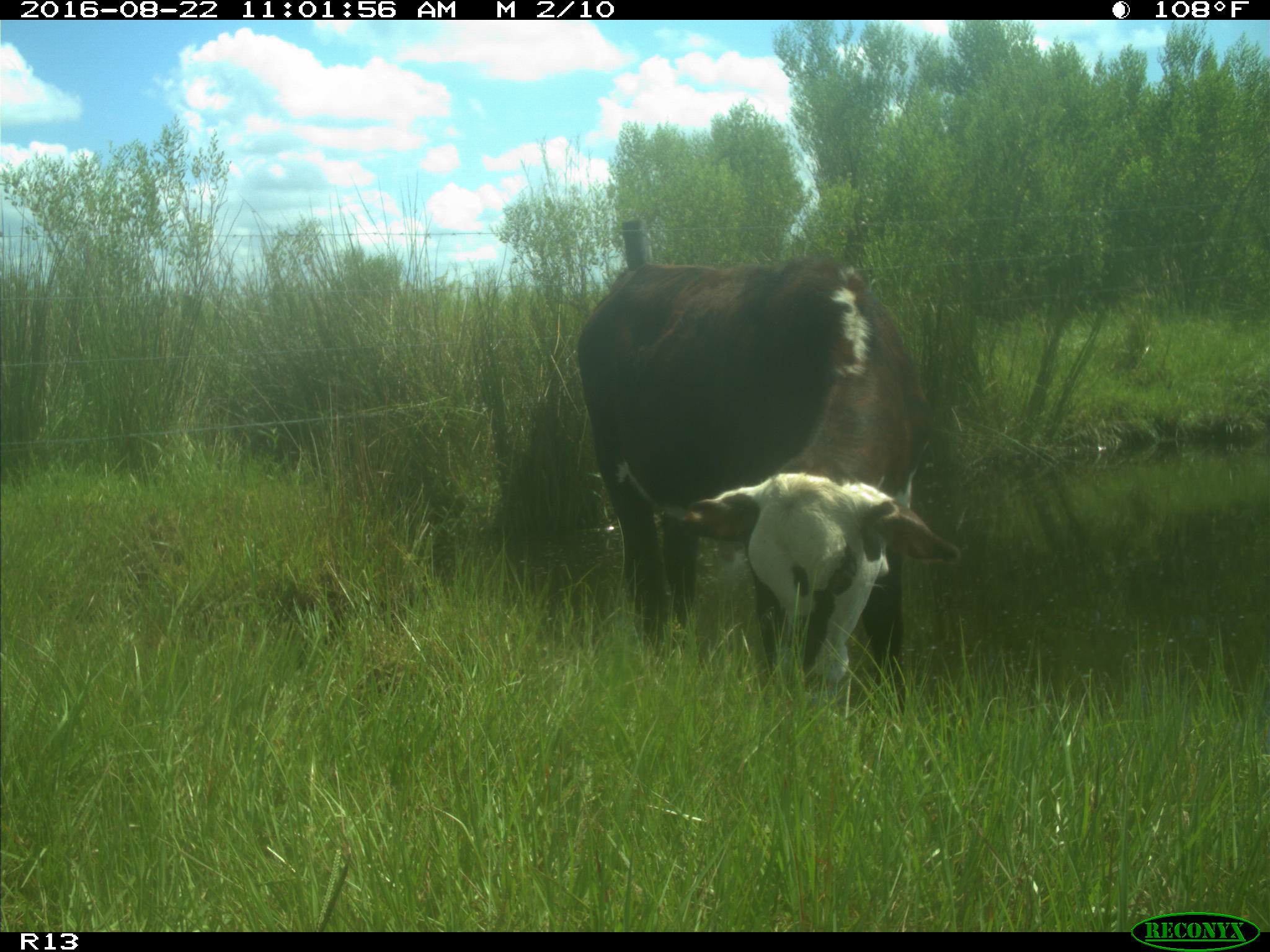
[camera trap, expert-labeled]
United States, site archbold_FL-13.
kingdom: Animalia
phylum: Chordata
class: Mammalia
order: Artiodactyla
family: Bovidae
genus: Bos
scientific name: Bos taurus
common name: domestic cow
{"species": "Bos taurus (domestic cow)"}